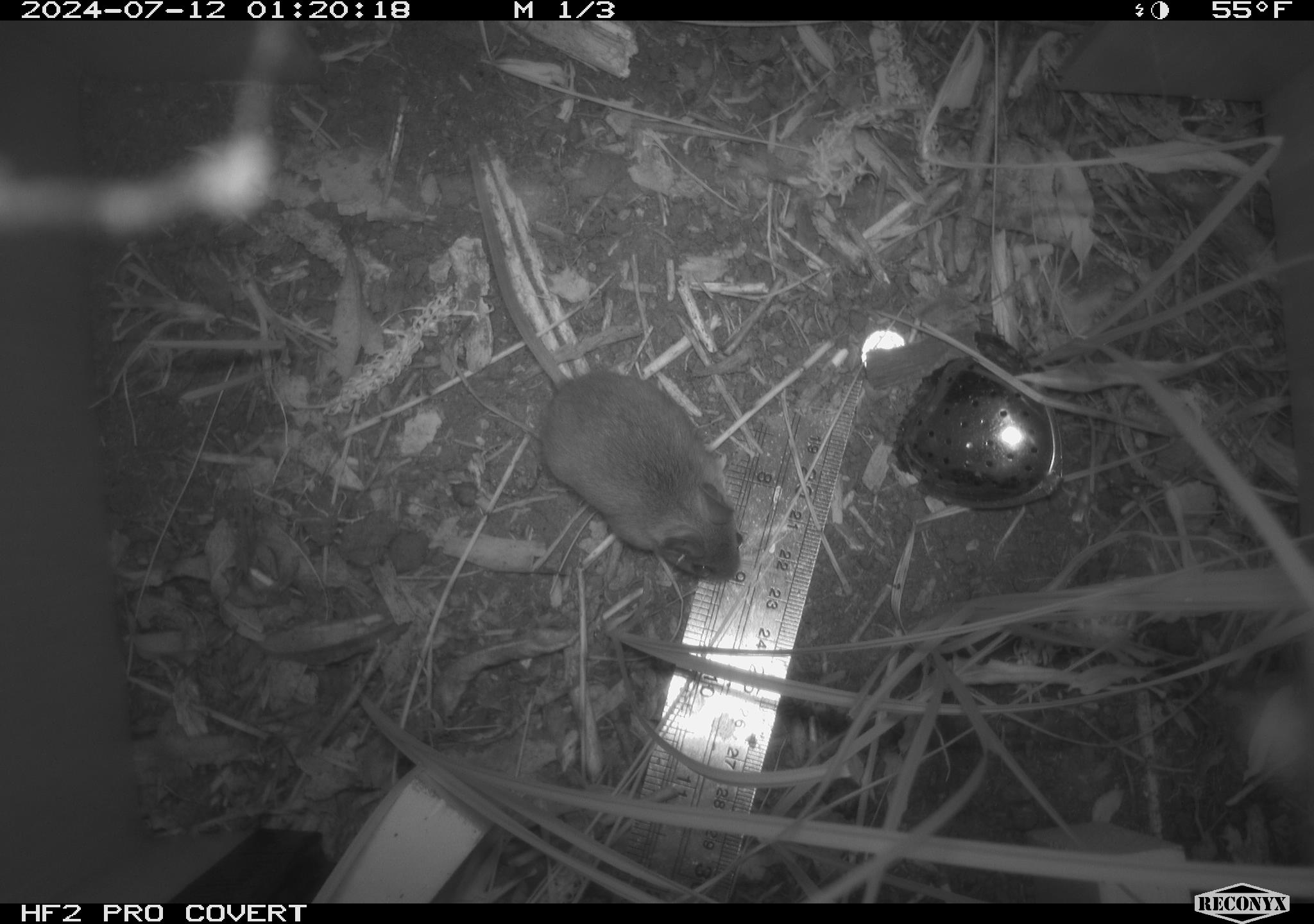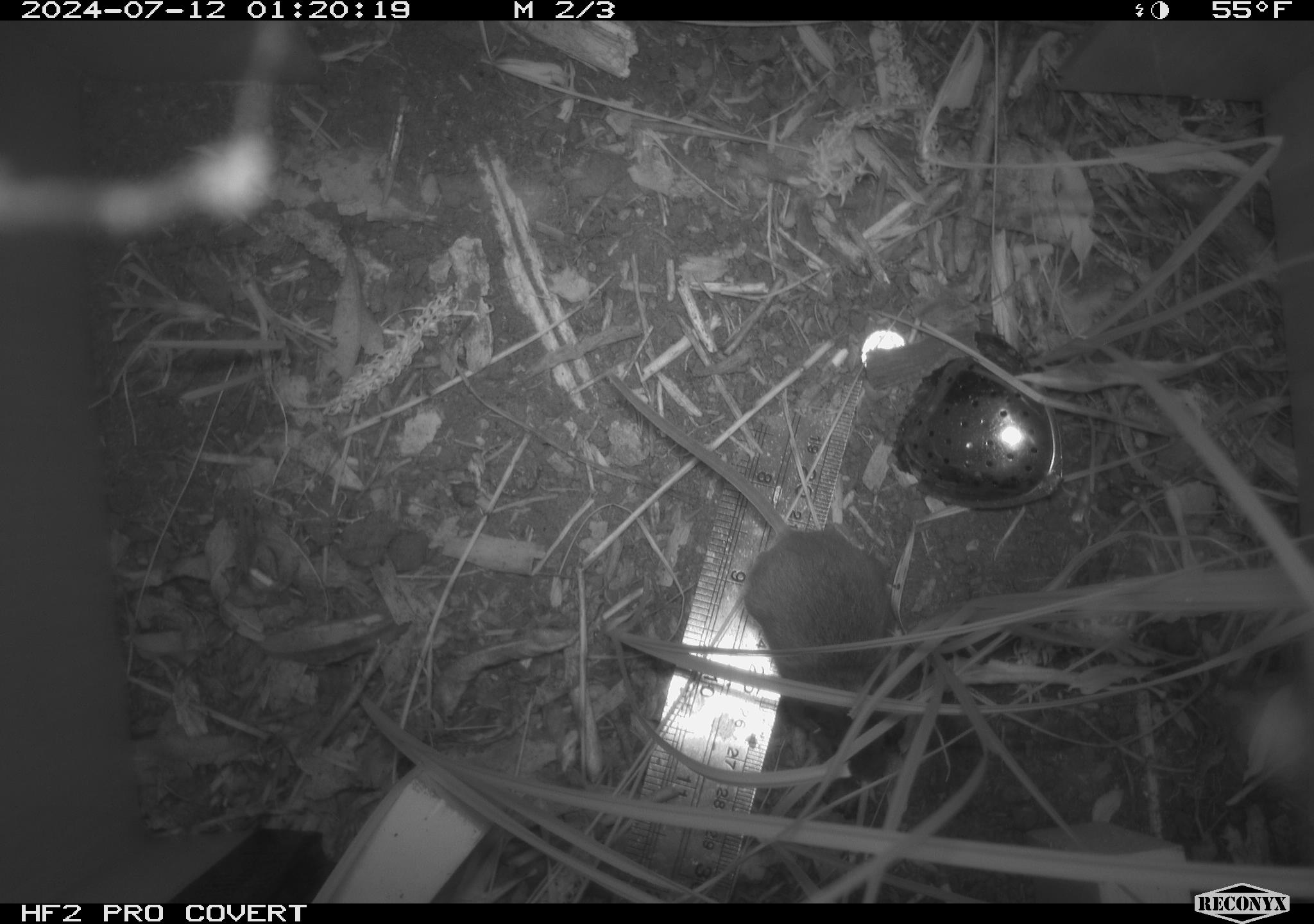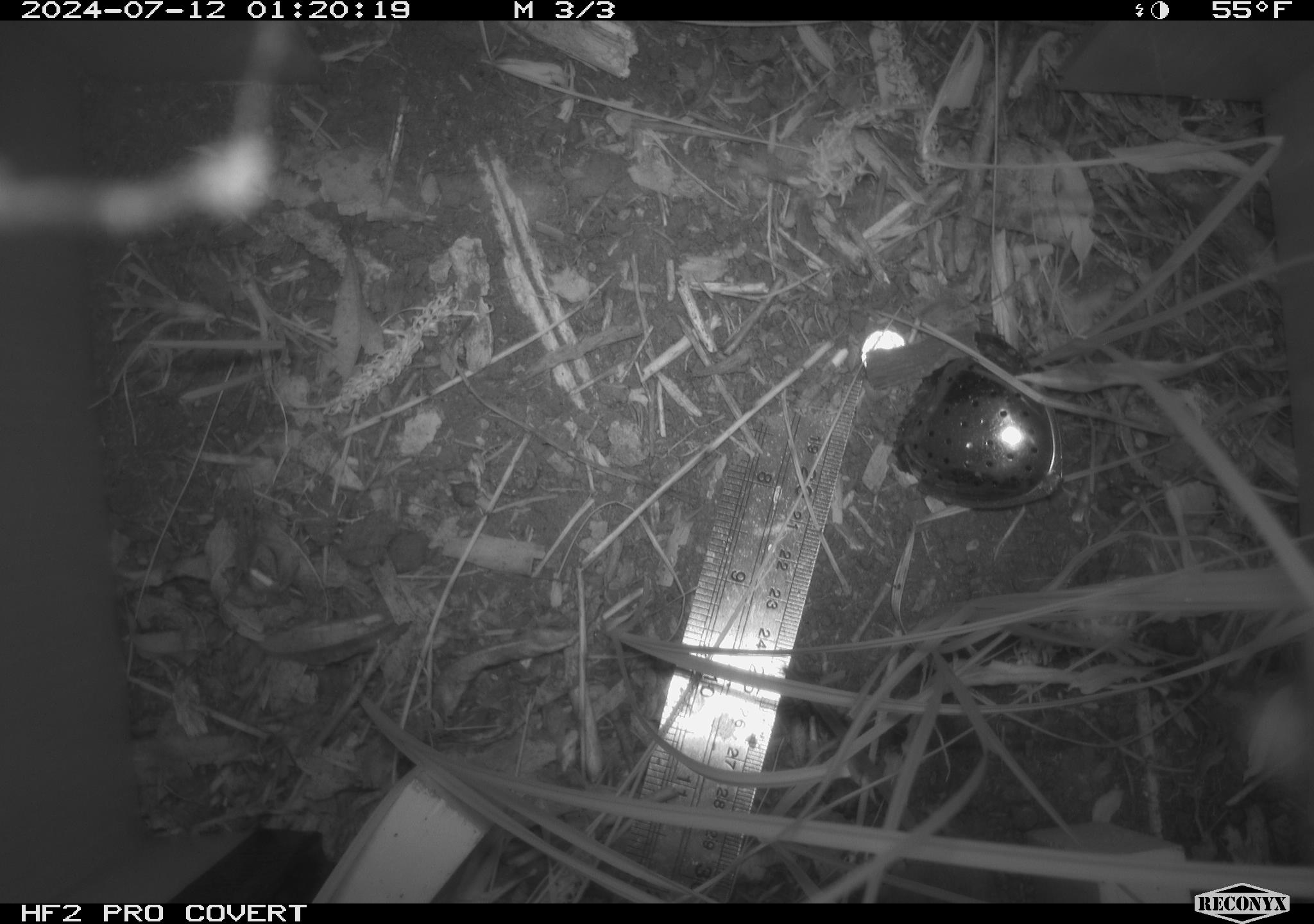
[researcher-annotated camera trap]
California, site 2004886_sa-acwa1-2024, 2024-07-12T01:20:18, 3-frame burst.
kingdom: Animalia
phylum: Chordata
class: Mammalia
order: Rodentia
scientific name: Rodentia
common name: mouse species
Mouse species (Rodentia).